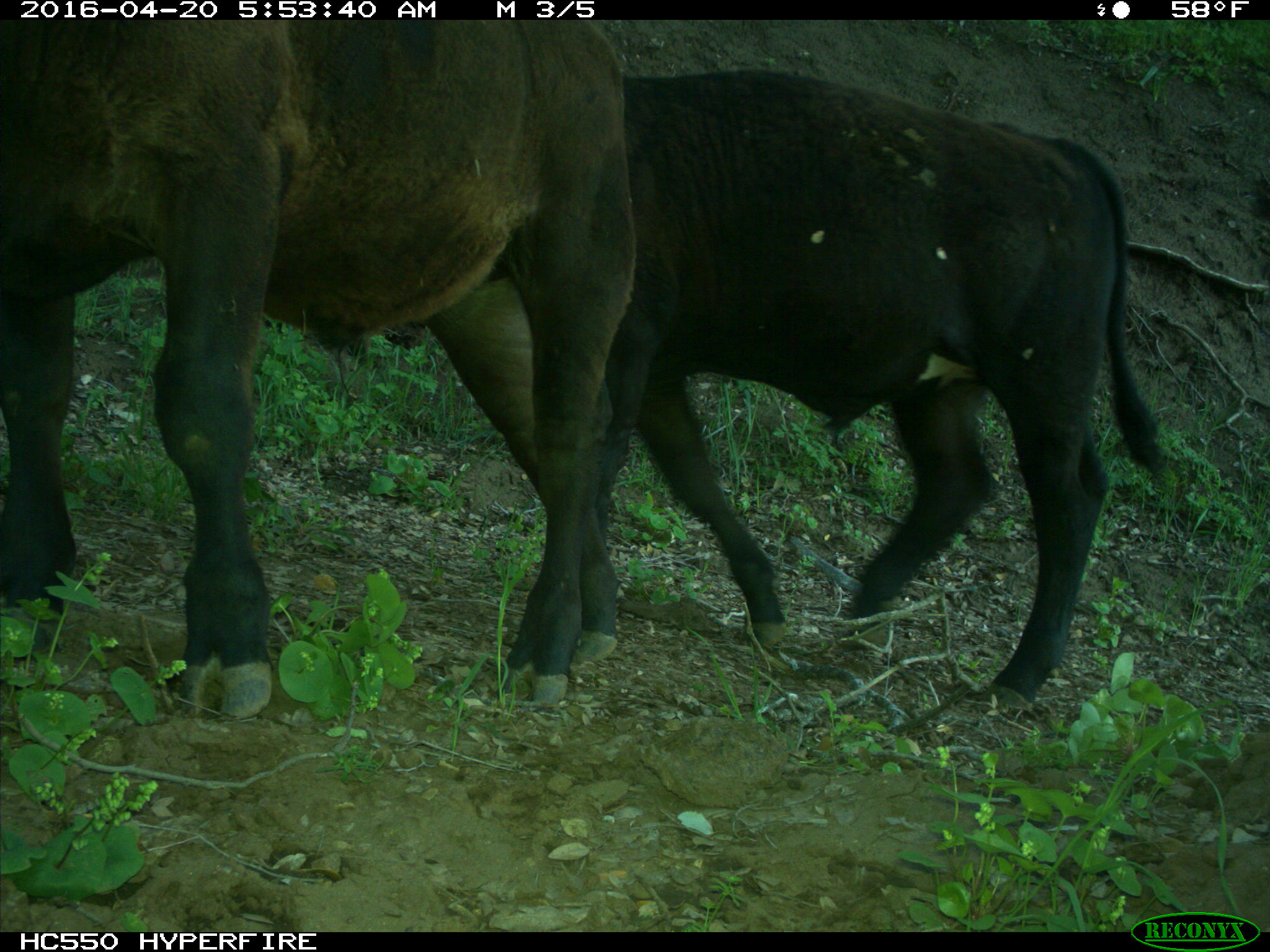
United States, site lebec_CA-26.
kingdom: Animalia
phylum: Chordata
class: Mammalia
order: Artiodactyla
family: Bovidae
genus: Bos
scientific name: Bos taurus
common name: domestic cow